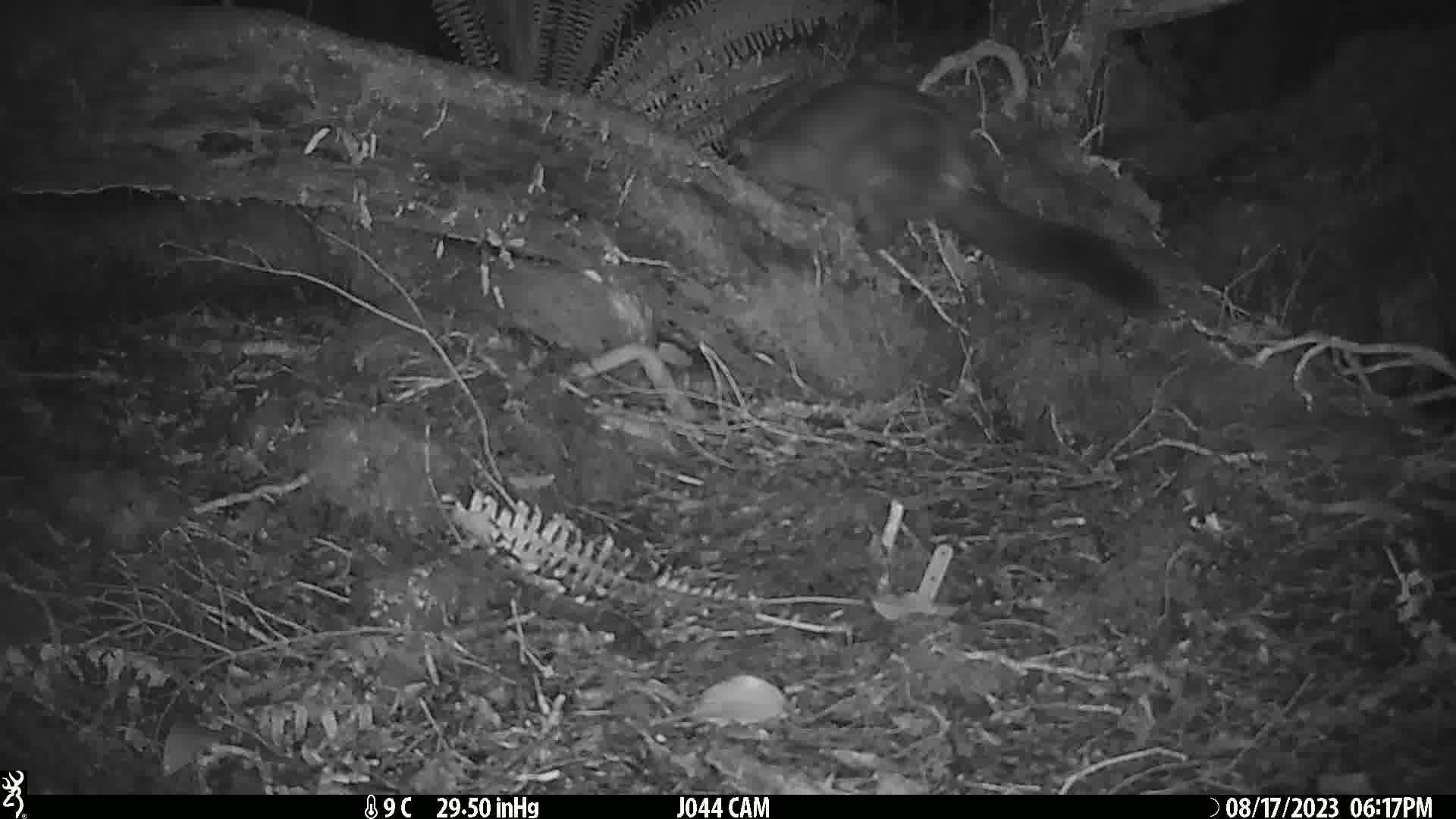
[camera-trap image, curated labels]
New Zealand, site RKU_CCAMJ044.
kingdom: Animalia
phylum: Chordata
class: Mammalia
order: Diprotodontia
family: Phalangeridae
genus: Trichosurus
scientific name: Trichosurus vulpecula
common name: common brushtail possum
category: possum